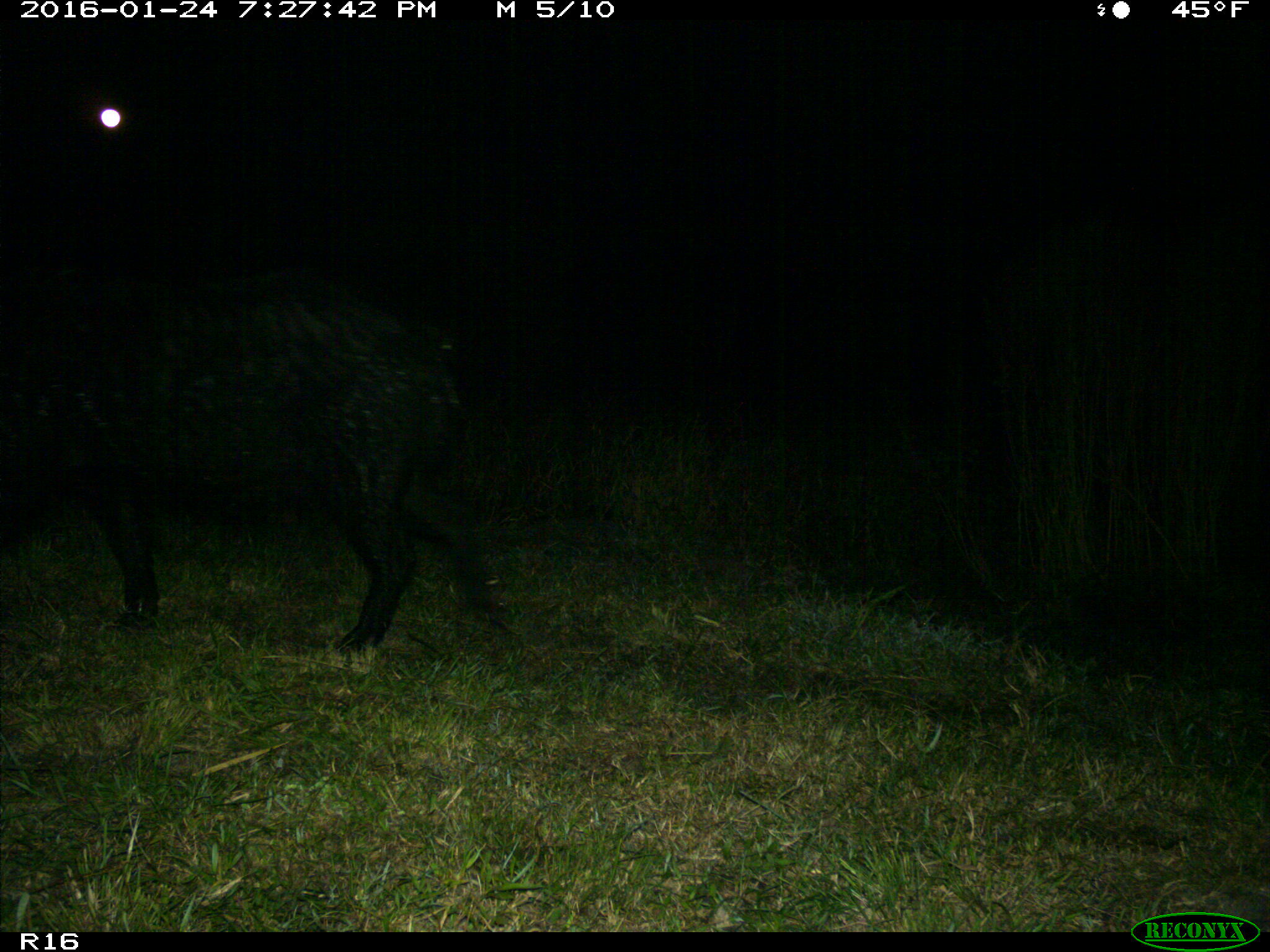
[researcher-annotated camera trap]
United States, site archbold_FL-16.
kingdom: Animalia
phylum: Chordata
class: Mammalia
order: Artiodactyla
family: Suidae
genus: Sus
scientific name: Sus scrofa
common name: wild boar